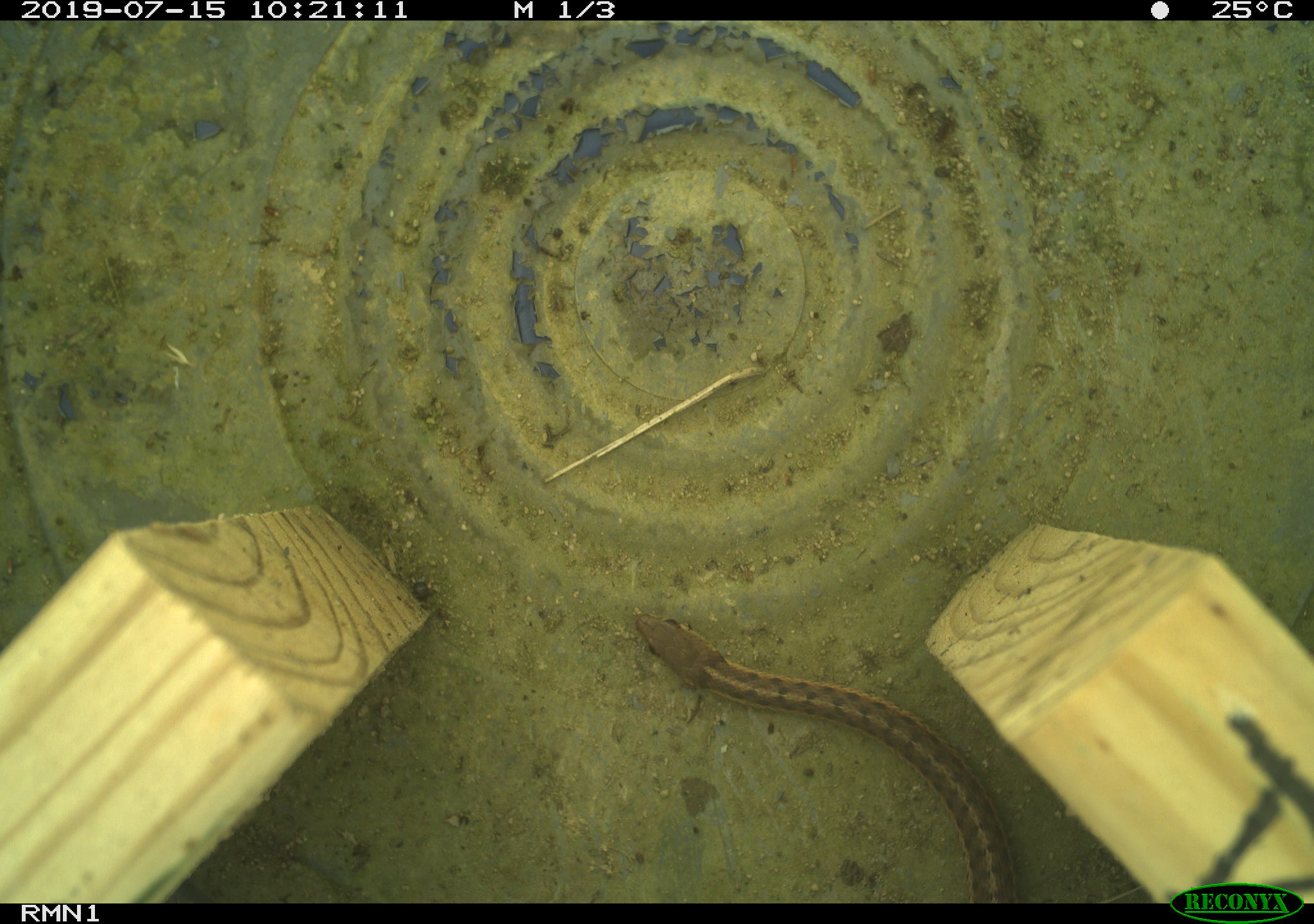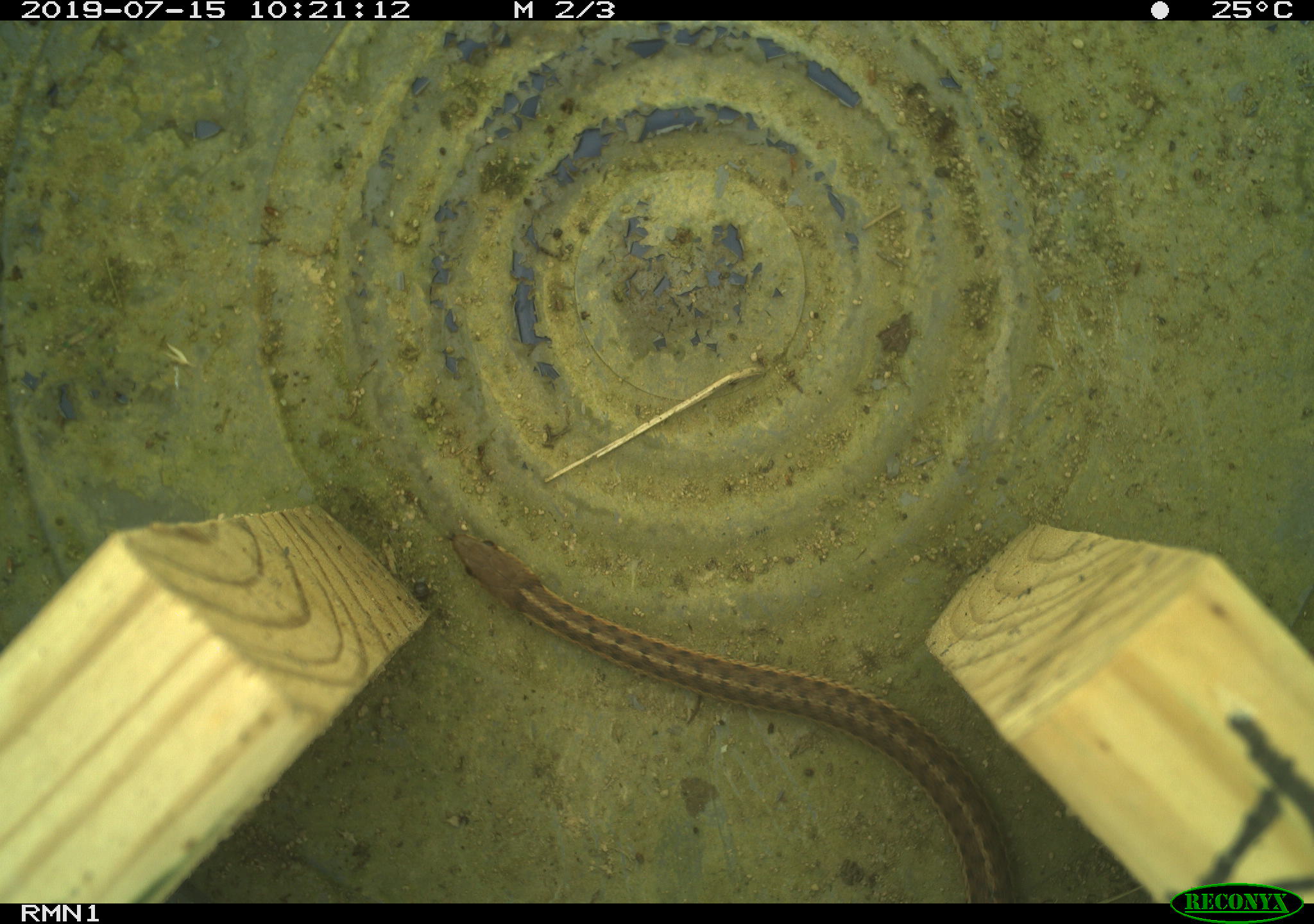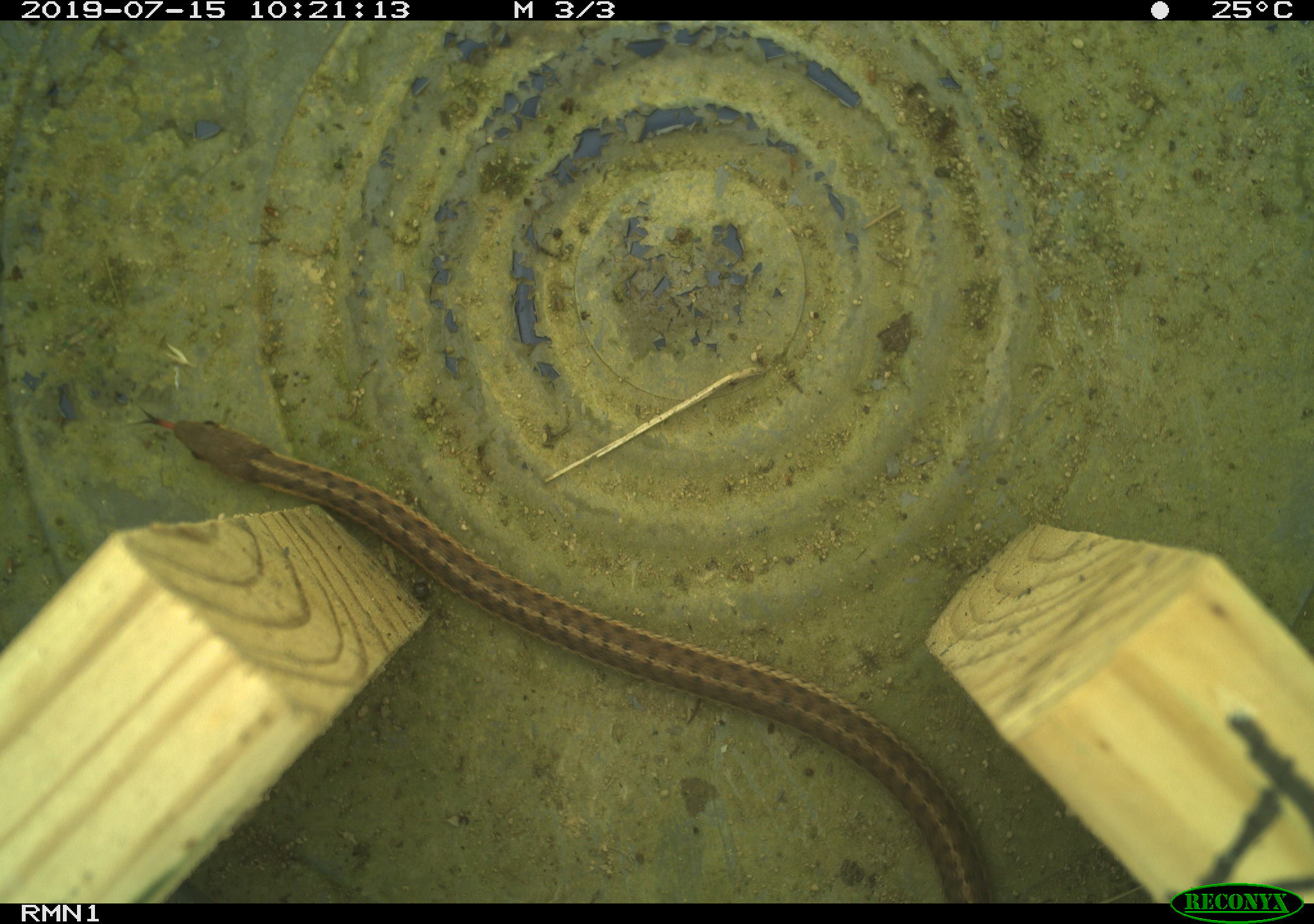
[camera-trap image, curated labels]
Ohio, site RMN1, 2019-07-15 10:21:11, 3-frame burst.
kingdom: Animalia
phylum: Chordata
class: Reptilia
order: Squamata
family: Colubridae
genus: Thamnophis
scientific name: Thamnophis sirtalis sirtalis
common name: eastern gartersnake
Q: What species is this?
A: Eastern gartersnake (Thamnophis sirtalis sirtalis).